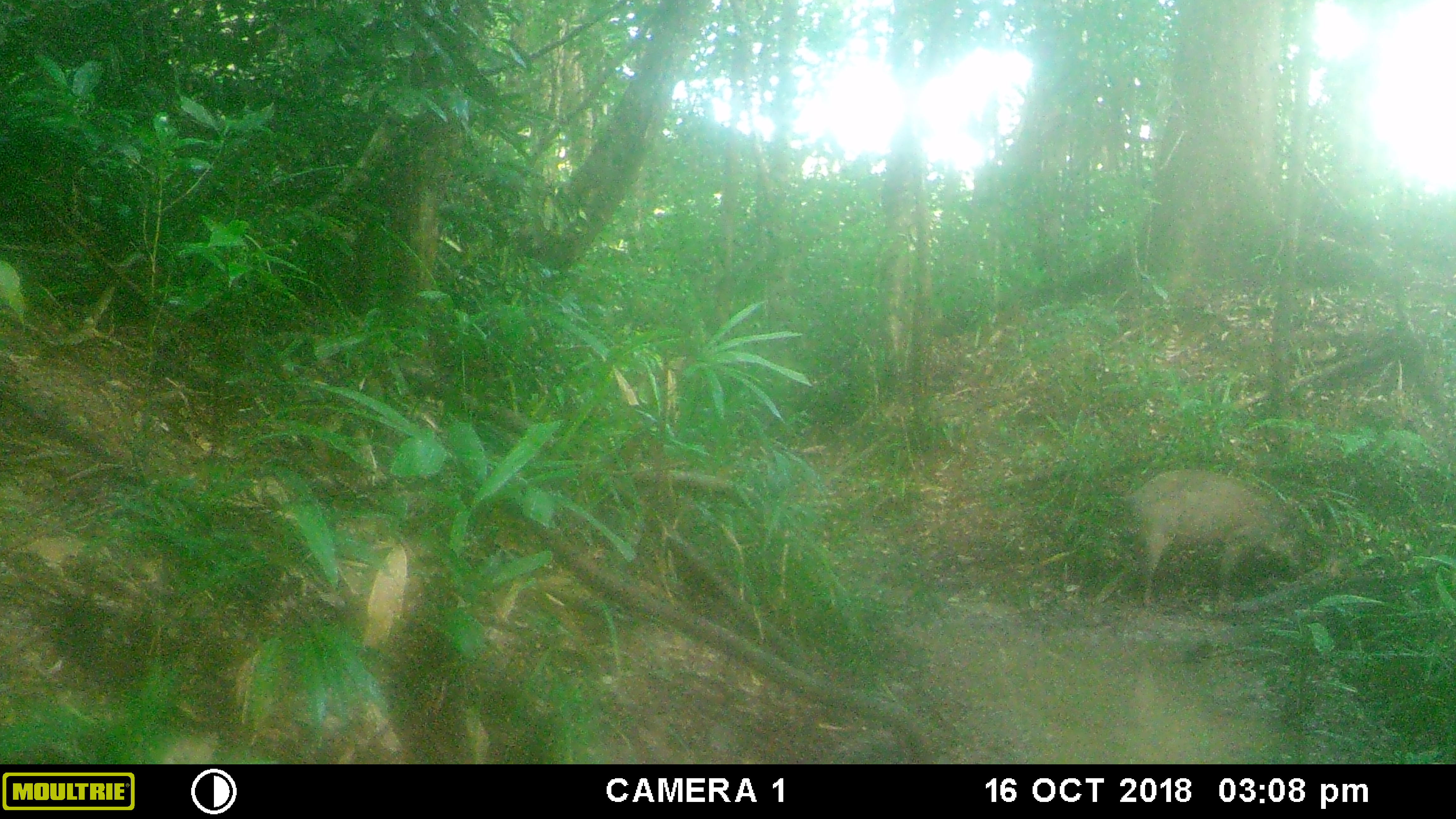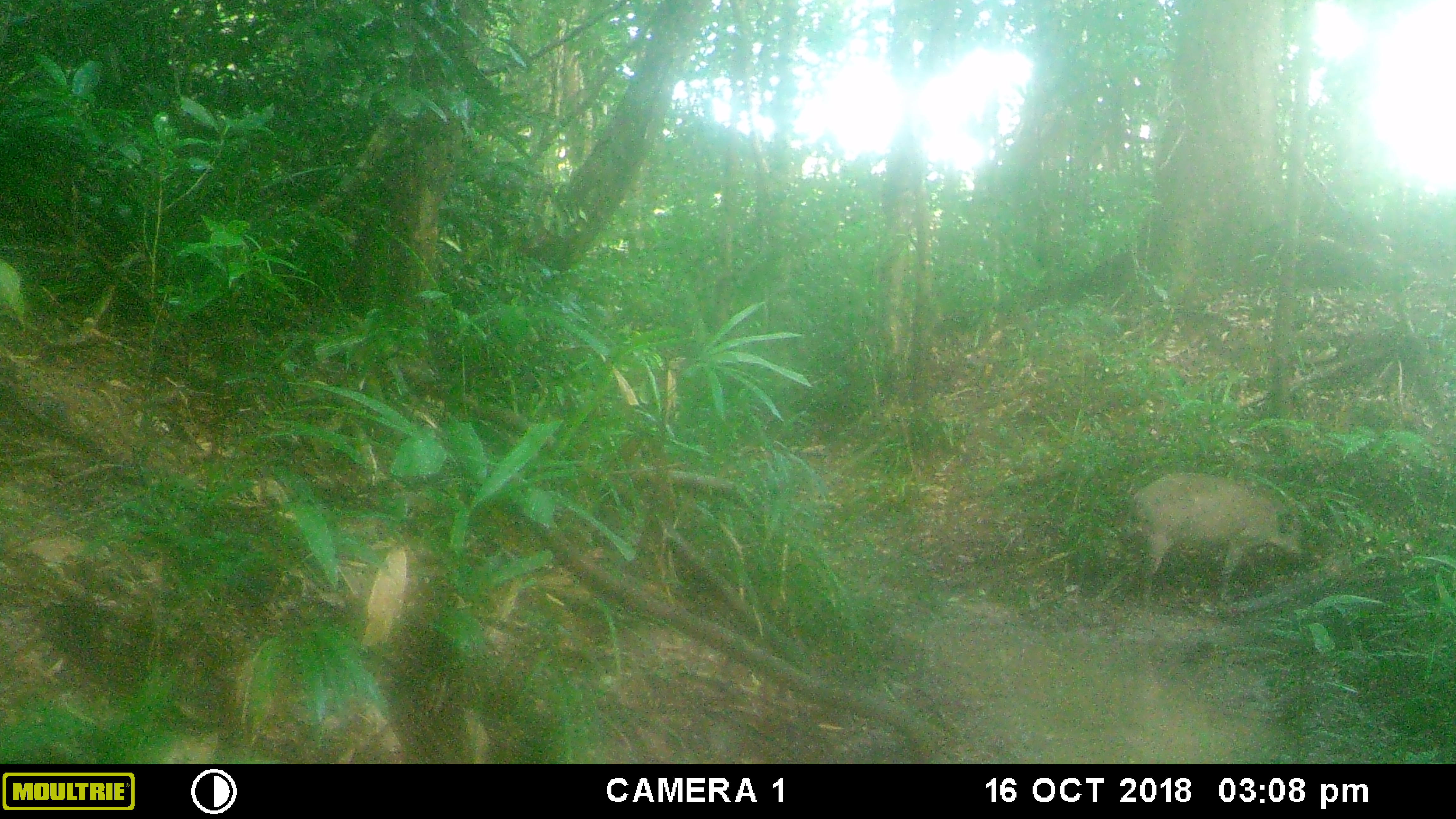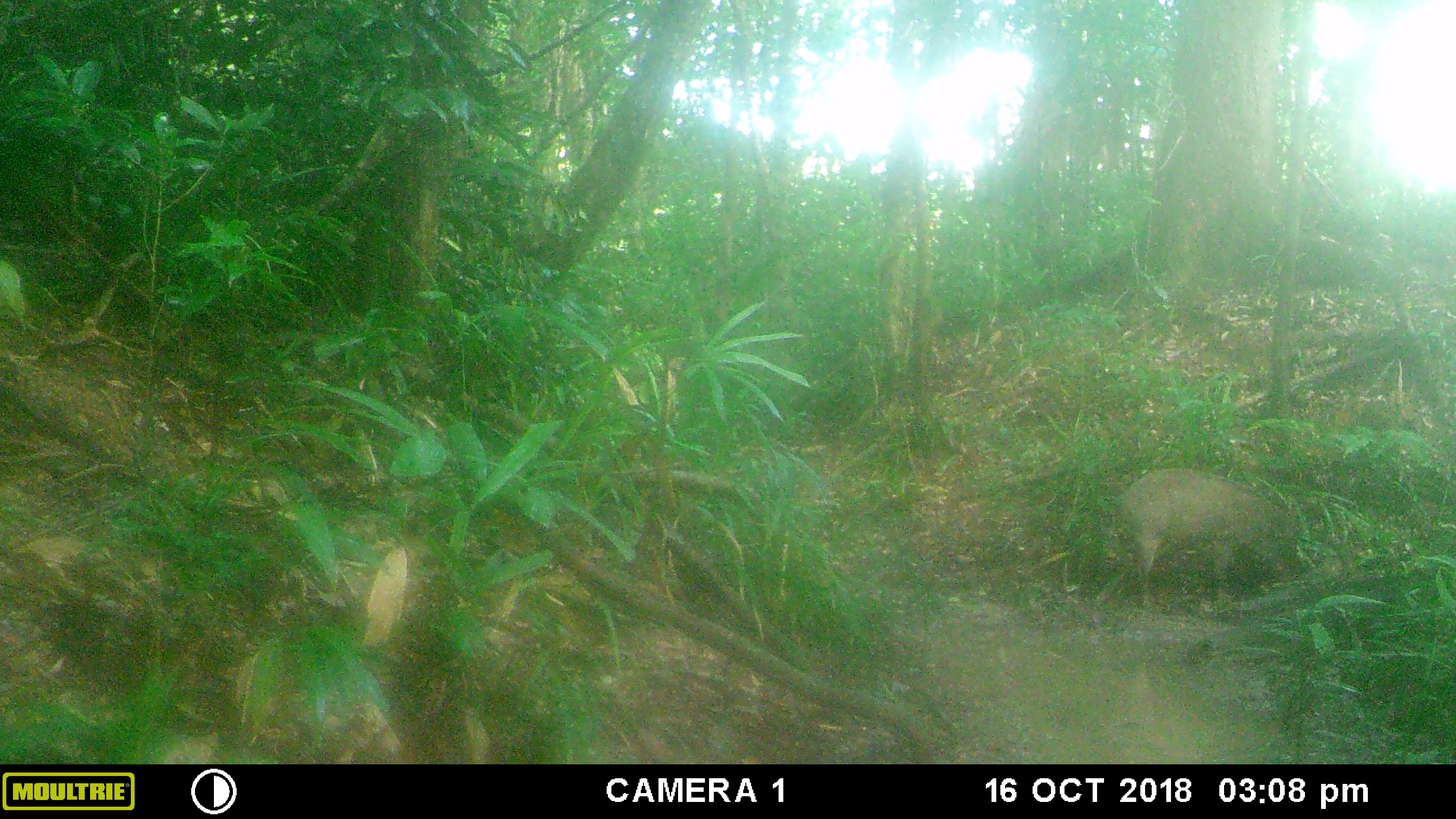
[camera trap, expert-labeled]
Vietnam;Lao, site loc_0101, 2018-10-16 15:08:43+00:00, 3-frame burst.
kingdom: Animalia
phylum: Chordata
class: Mammalia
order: Artiodactyla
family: Suidae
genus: Sus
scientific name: Sus scrofa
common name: eurasian wild pig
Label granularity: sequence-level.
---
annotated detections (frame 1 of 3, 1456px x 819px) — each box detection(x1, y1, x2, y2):
eurasian wild pig: detection(1124, 468, 1305, 612)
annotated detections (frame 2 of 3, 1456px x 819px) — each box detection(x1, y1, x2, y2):
eurasian wild pig: detection(1132, 471, 1302, 617)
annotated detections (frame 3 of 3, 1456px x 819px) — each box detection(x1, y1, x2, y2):
eurasian wild pig: detection(1120, 467, 1299, 600)